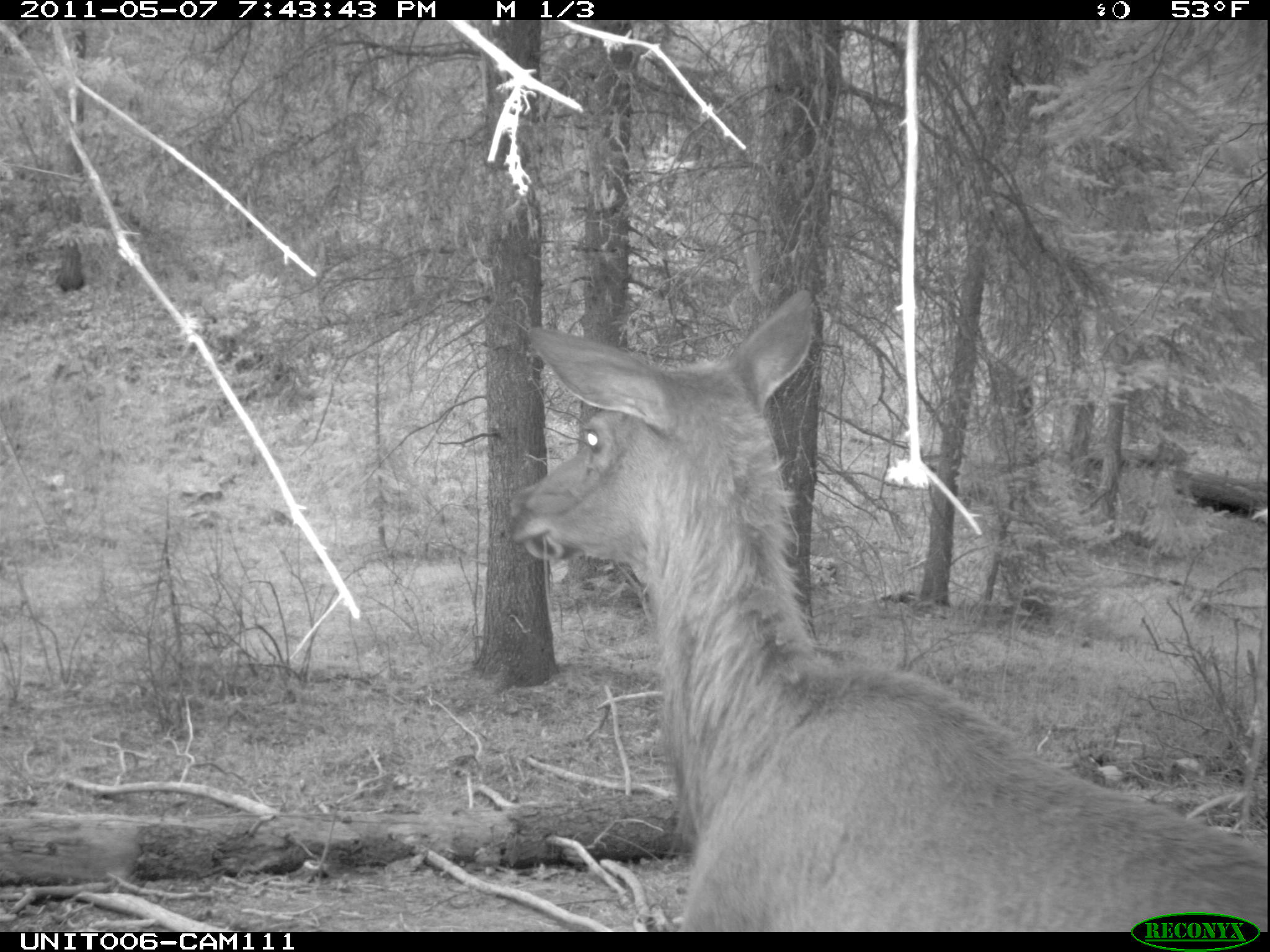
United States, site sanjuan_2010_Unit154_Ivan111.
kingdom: Animalia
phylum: Chordata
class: Mammalia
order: Artiodactyla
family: Cervidae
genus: Cervus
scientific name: Cervus elaphus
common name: red deer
Cervus elaphus (red deer).